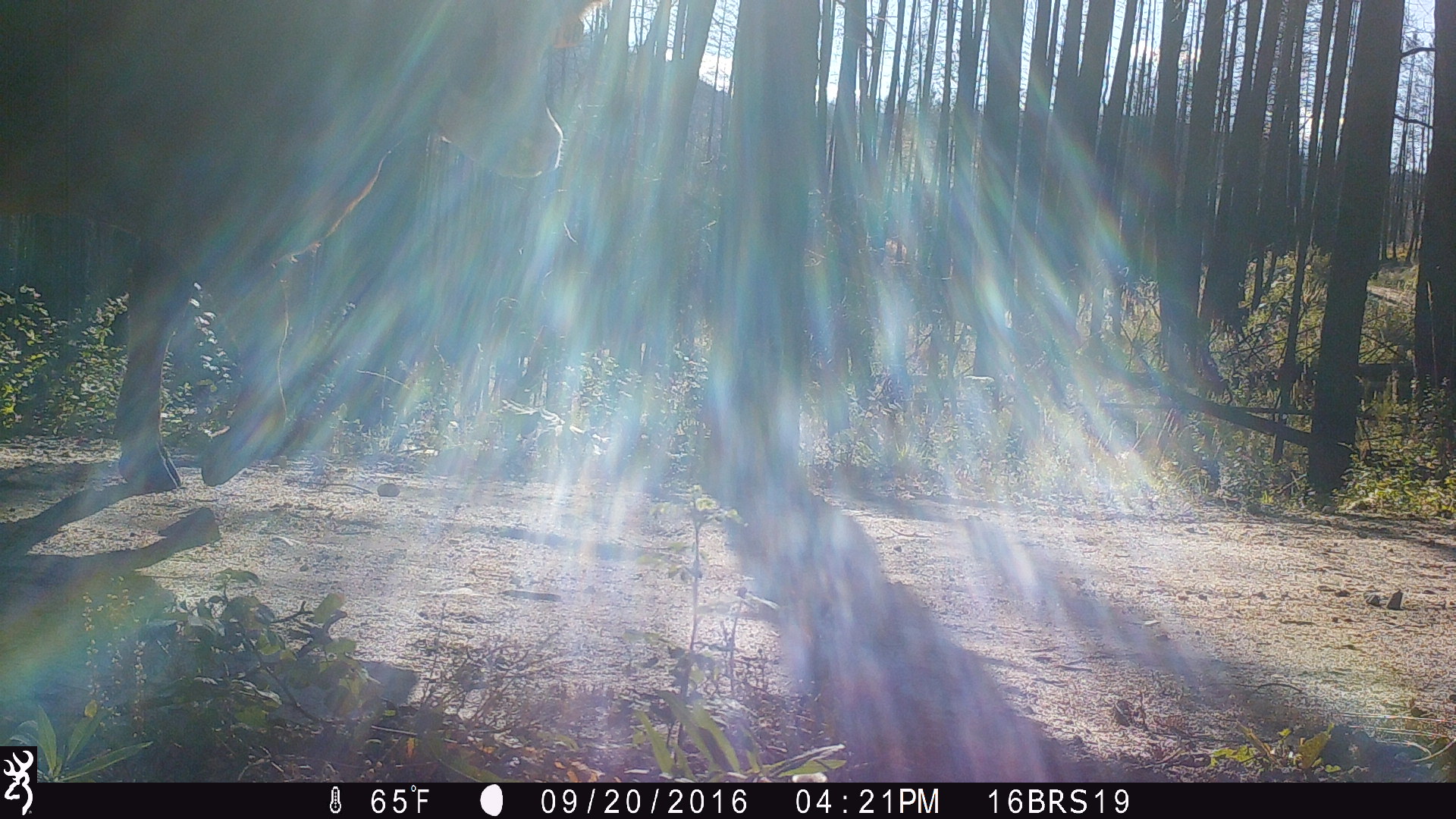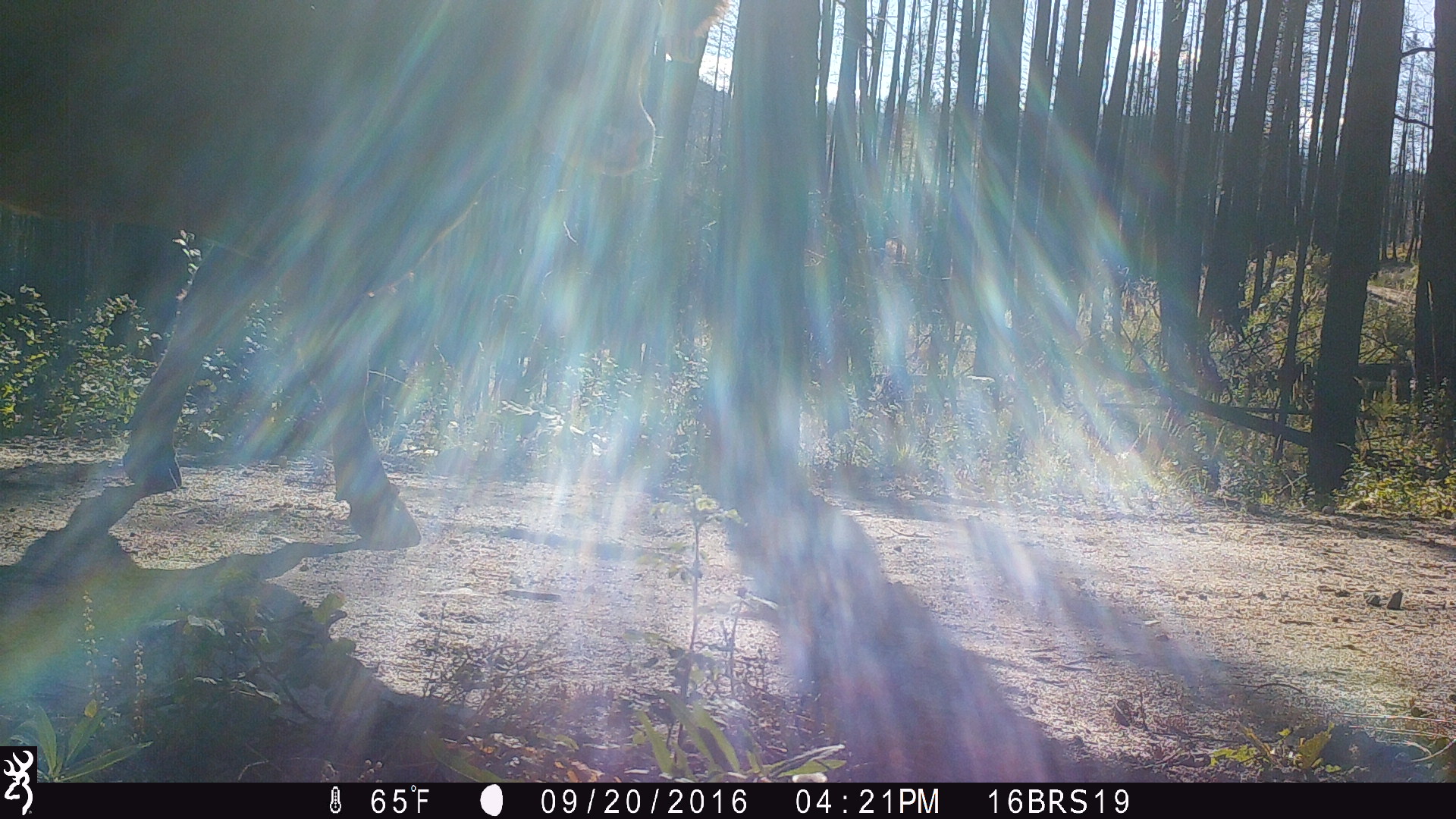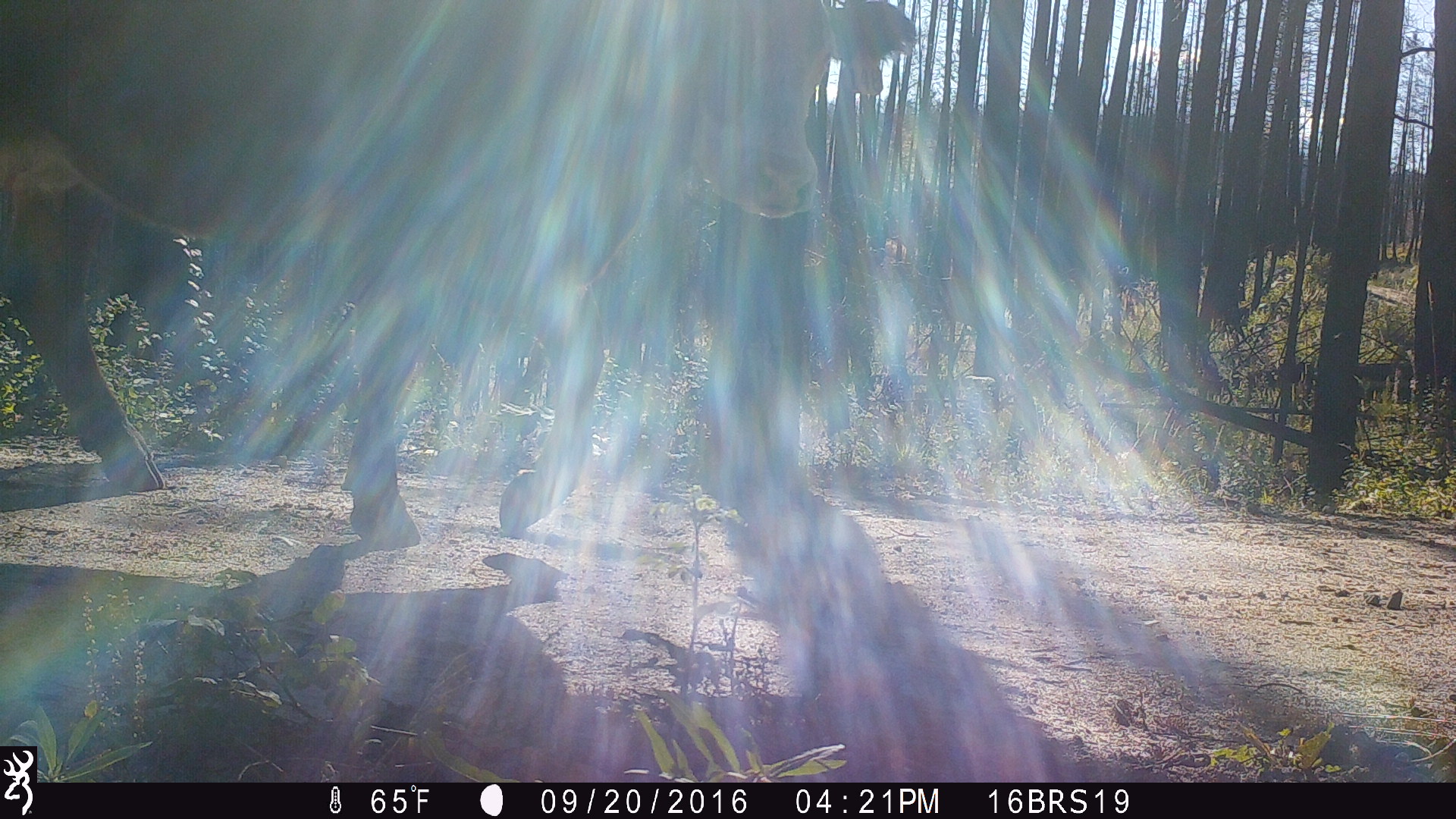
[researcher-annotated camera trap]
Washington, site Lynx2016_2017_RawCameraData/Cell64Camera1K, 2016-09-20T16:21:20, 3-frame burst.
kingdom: Animalia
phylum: Chordata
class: Mammalia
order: Artiodactyla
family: Bovidae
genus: Bos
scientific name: Bos taurus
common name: domestic cattle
Domestic cattle (Bos taurus). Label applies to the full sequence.